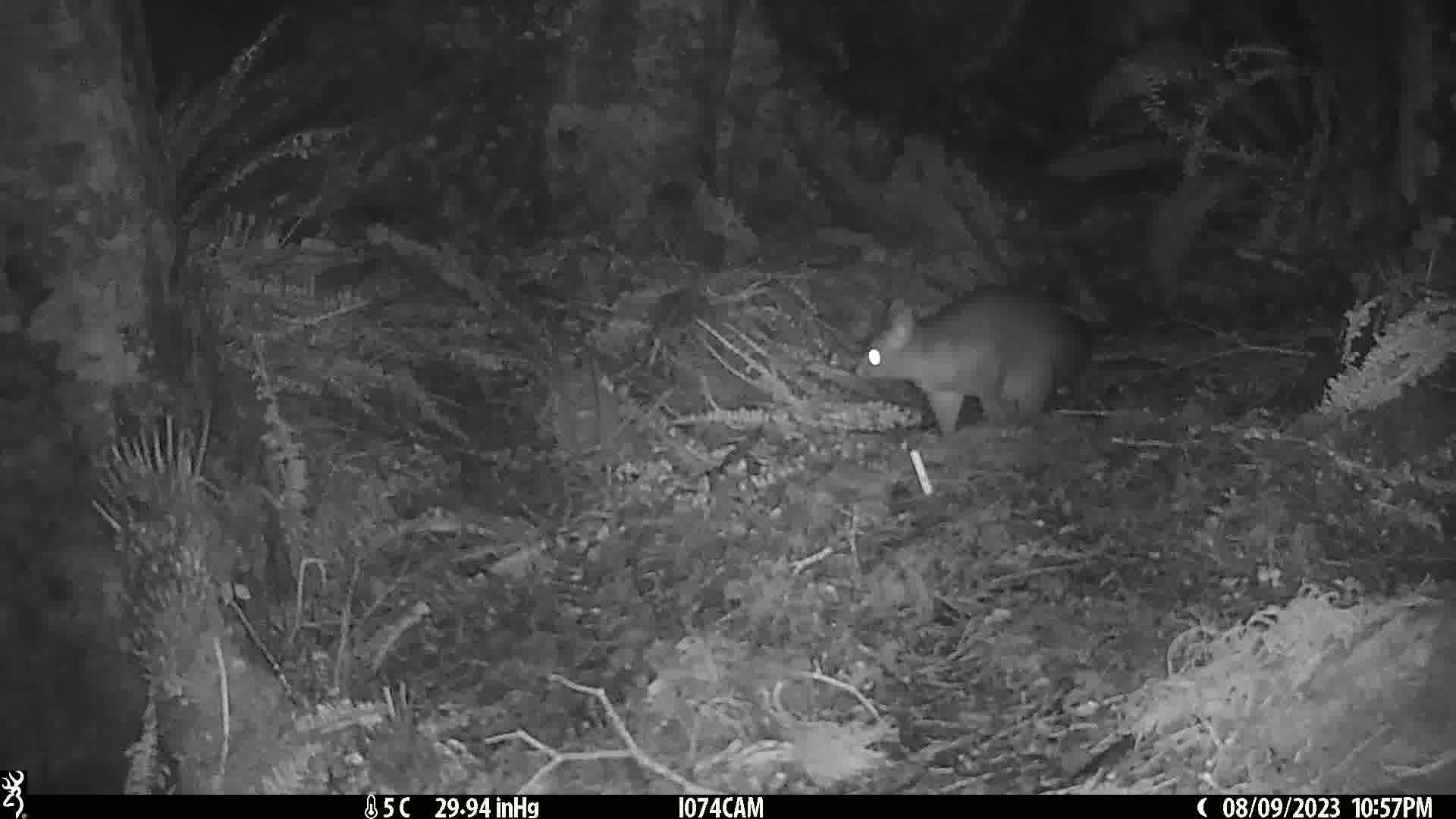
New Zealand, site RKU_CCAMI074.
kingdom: Animalia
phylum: Chordata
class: Mammalia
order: Diprotodontia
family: Phalangeridae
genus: Trichosurus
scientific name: Trichosurus vulpecula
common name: common brushtail possum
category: possum